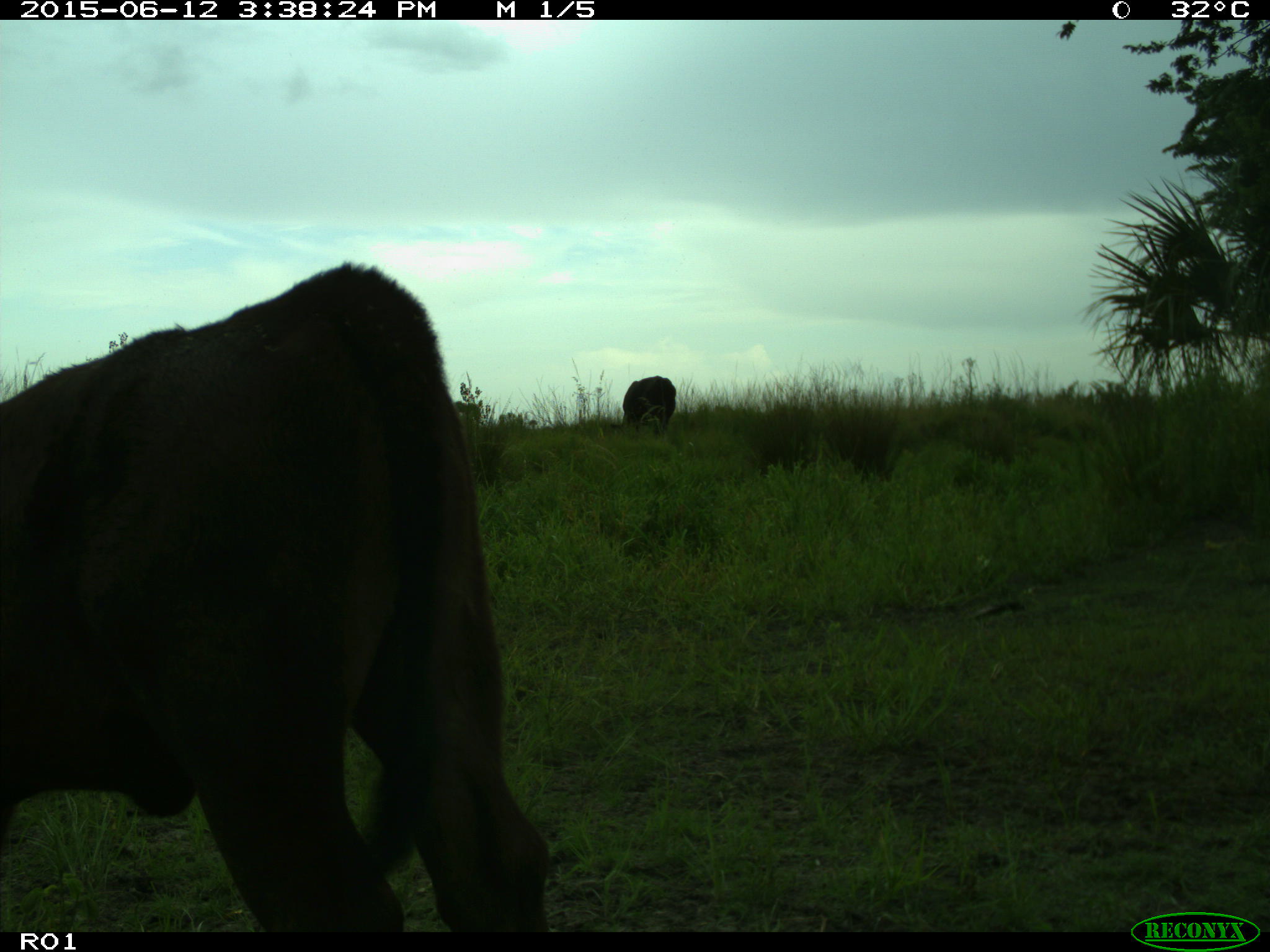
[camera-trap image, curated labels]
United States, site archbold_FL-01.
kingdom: Animalia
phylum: Chordata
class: Mammalia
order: Artiodactyla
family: Bovidae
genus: Bos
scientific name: Bos taurus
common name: domestic cow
Bos taurus (domestic cow).